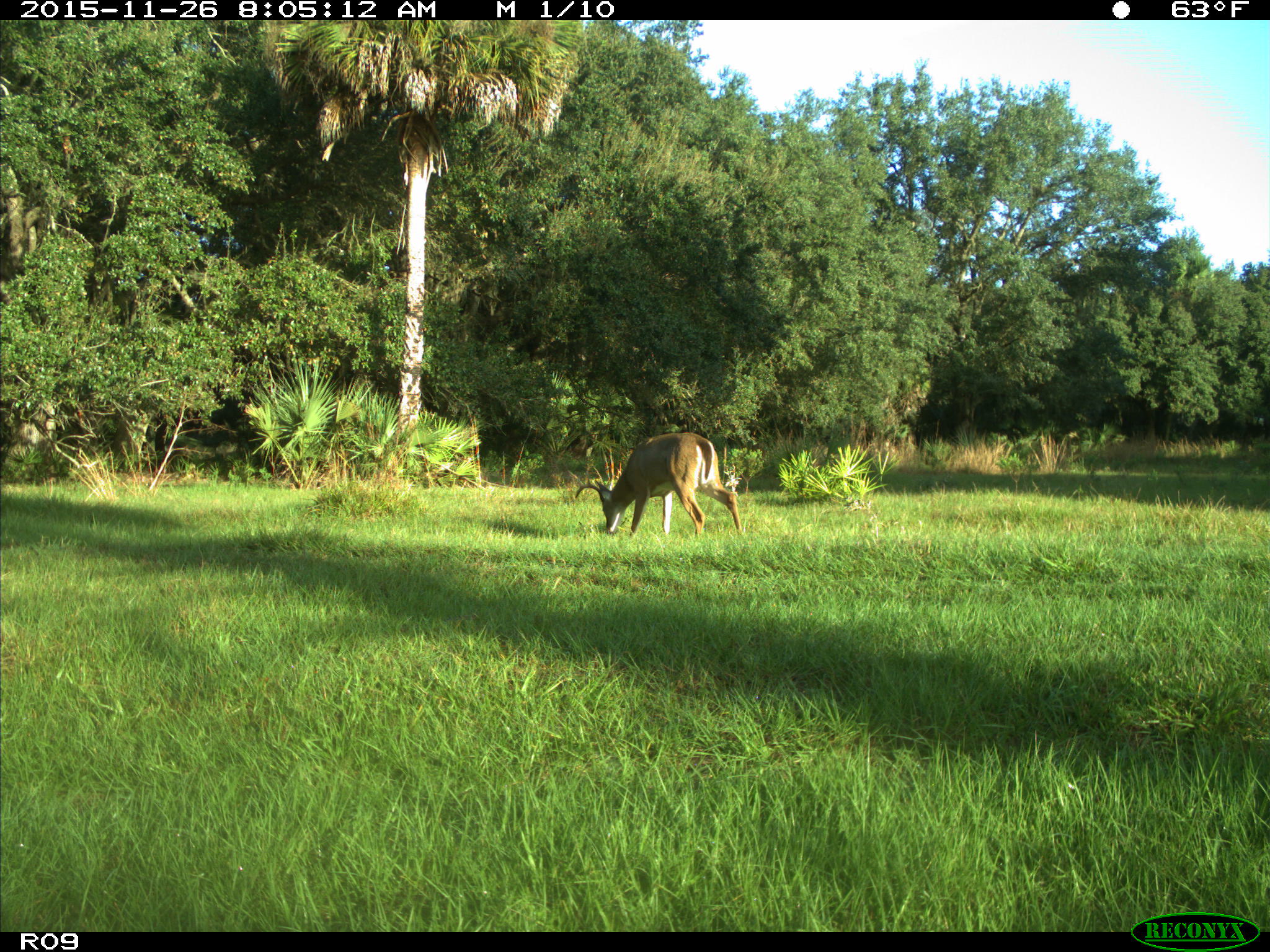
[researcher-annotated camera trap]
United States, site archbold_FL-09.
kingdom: Animalia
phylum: Chordata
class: Mammalia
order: Artiodactyla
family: Cervidae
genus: Odocoileus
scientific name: Odocoileus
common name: deer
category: unidentified deer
Unidentified deer (deer) (Odocoileus).